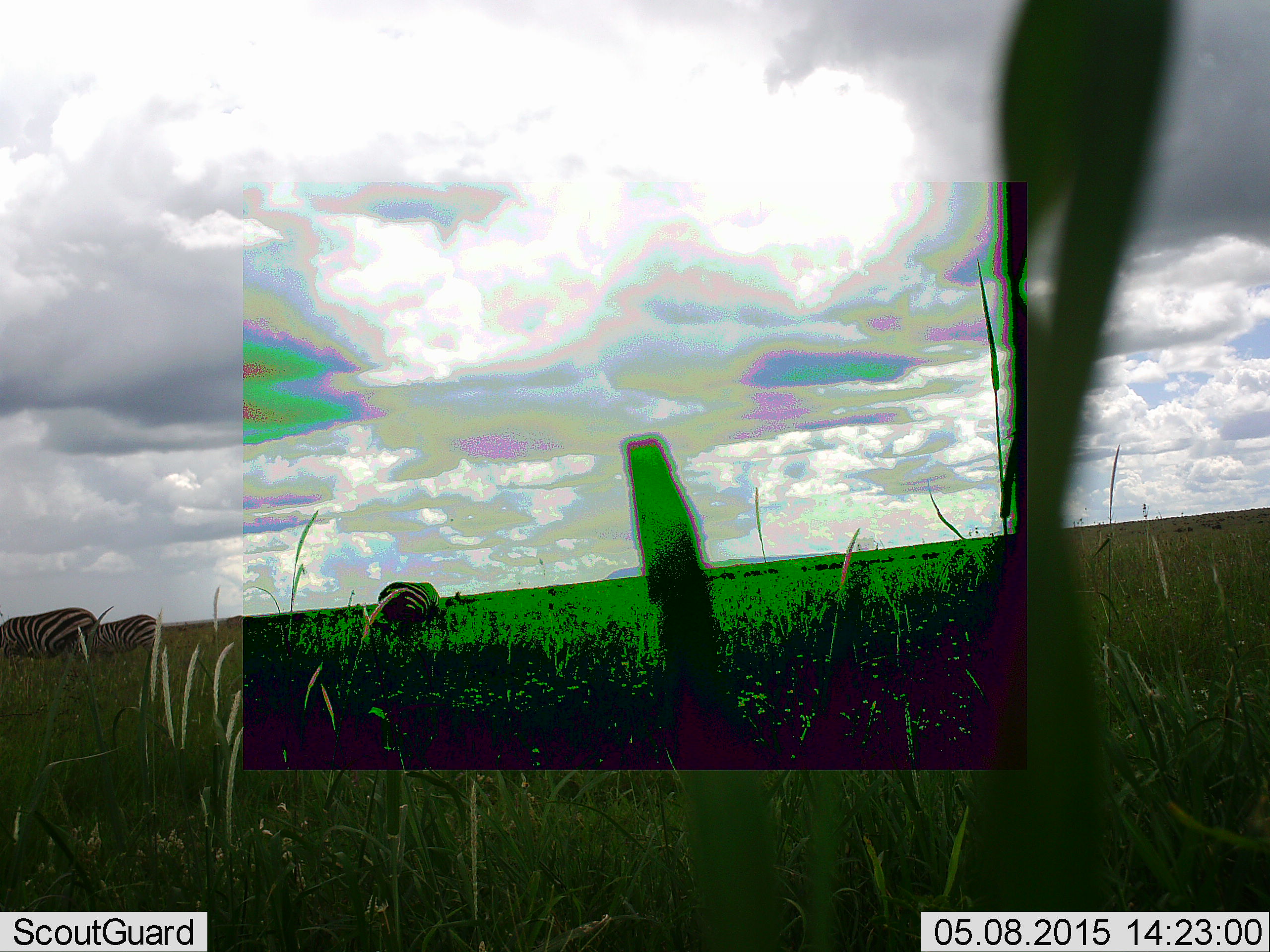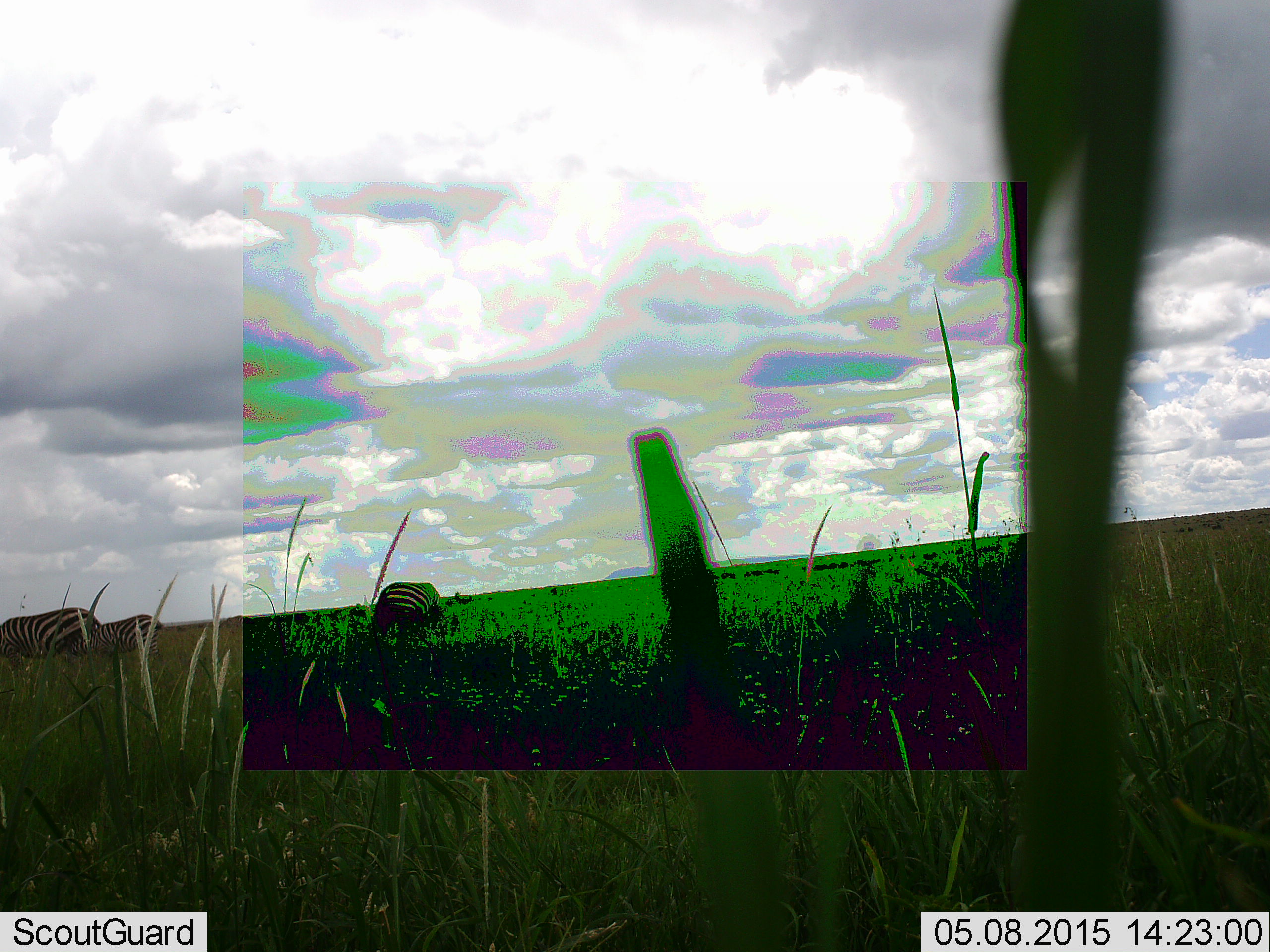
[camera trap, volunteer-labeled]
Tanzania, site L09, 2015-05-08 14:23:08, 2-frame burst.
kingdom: Animalia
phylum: Chordata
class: Mammalia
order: Perissodactyla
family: Equidae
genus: Equus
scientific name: Equus quagga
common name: plains zebra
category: zebra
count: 3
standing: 17%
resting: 0%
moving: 8%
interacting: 0%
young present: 0%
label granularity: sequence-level